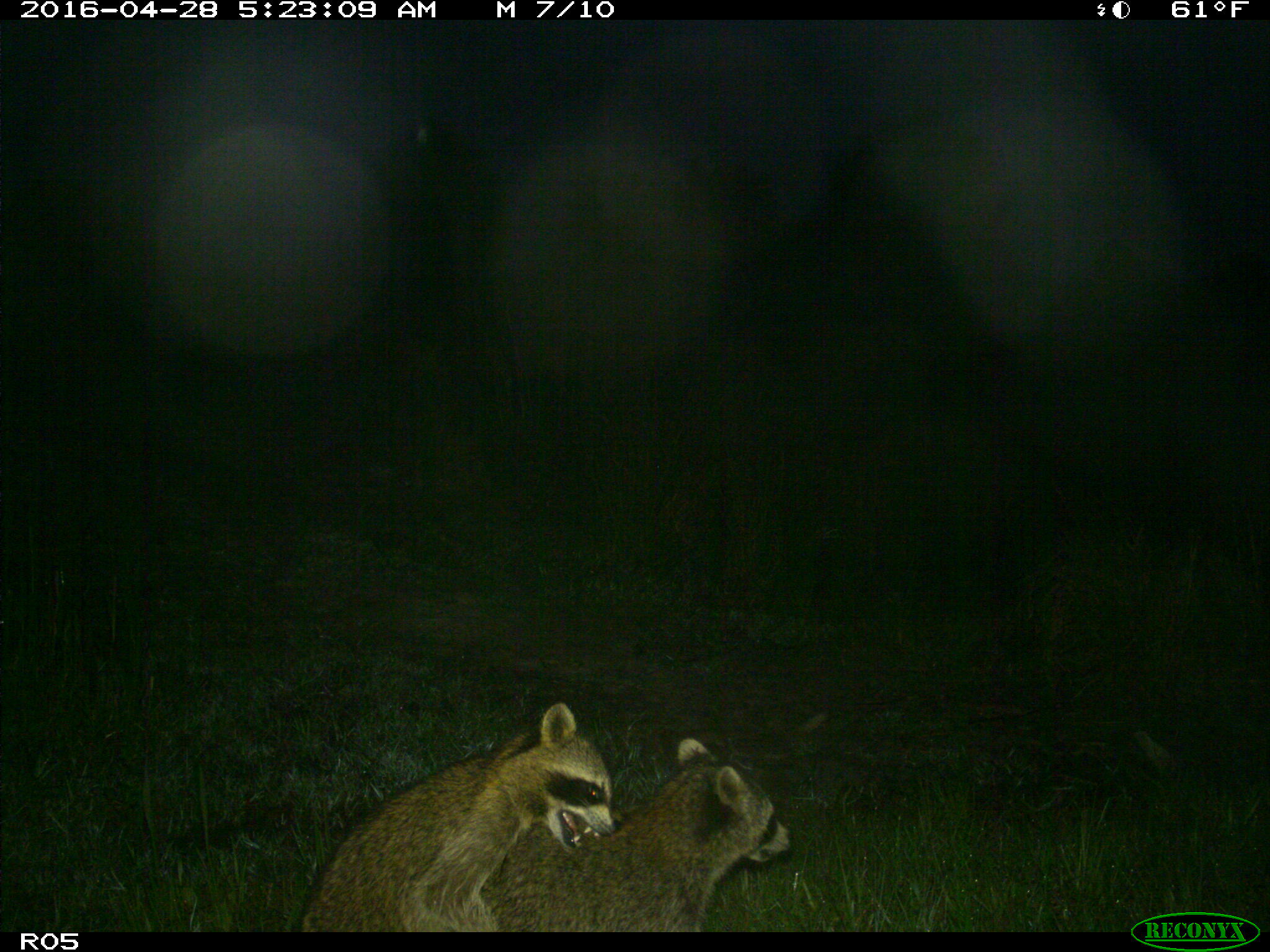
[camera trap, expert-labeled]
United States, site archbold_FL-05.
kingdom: Animalia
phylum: Chordata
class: Mammalia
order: Carnivora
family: Procyonidae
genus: Procyon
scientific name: Procyon lotor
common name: common raccoon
Procyon lotor (common raccoon).